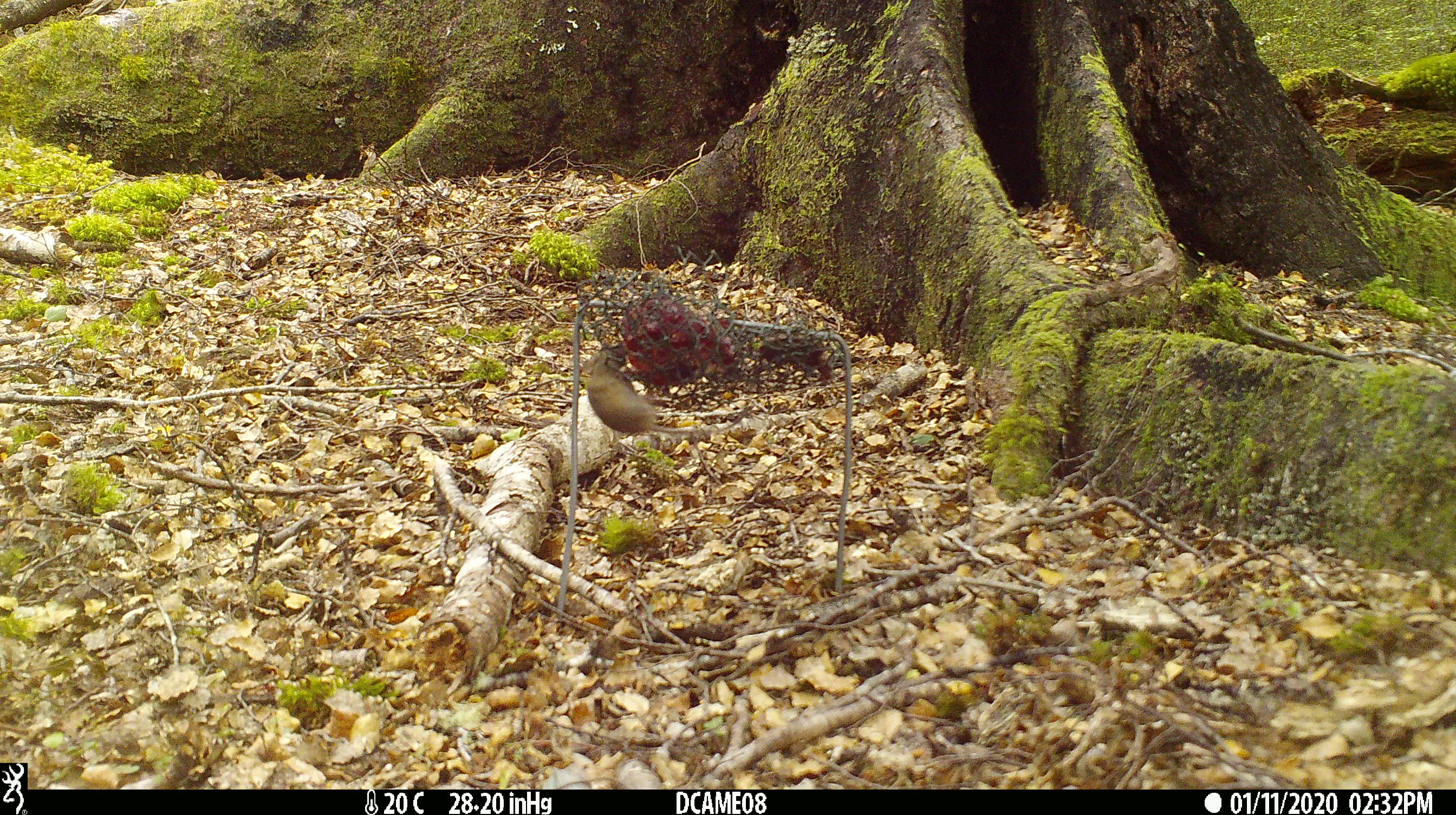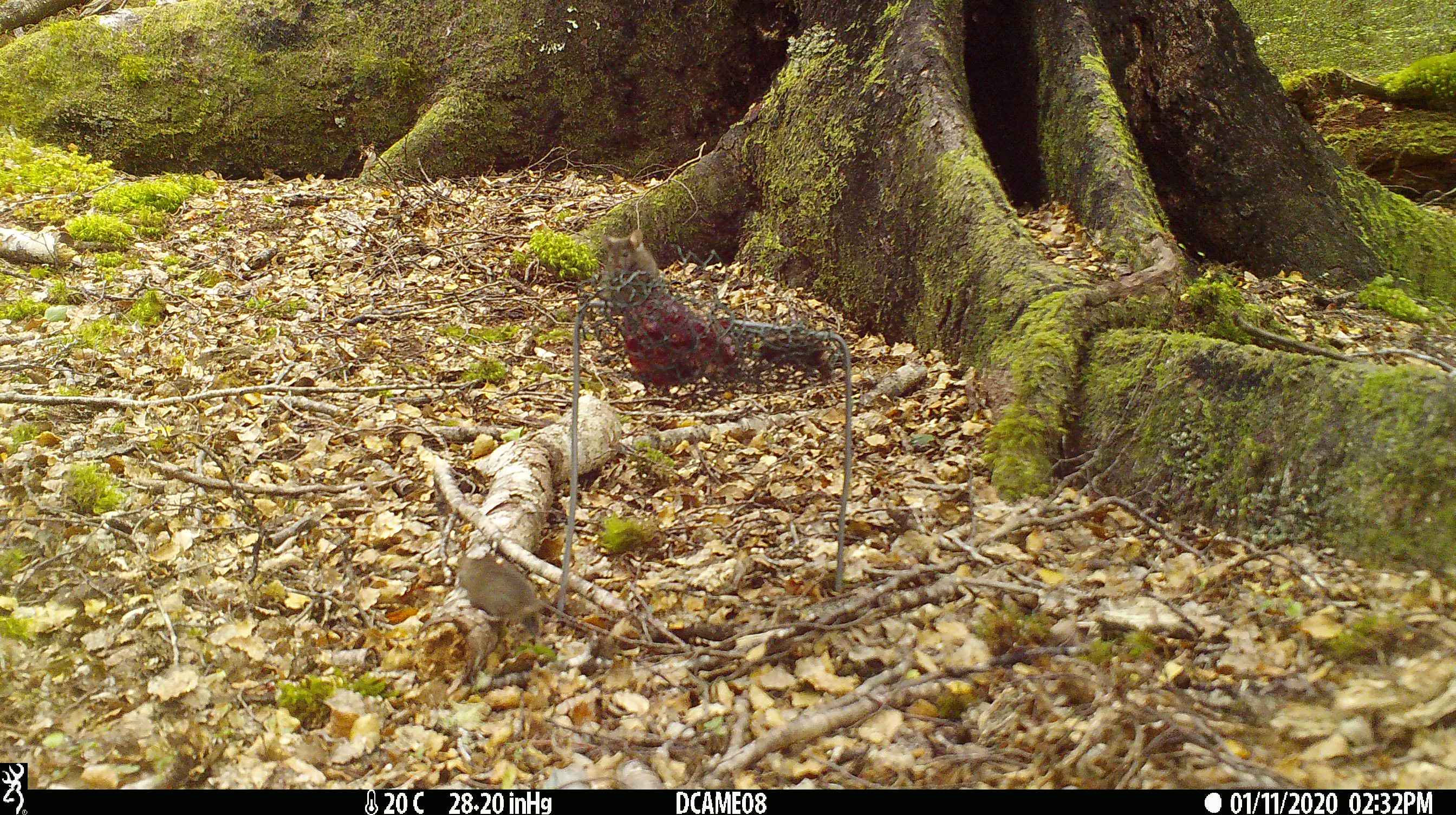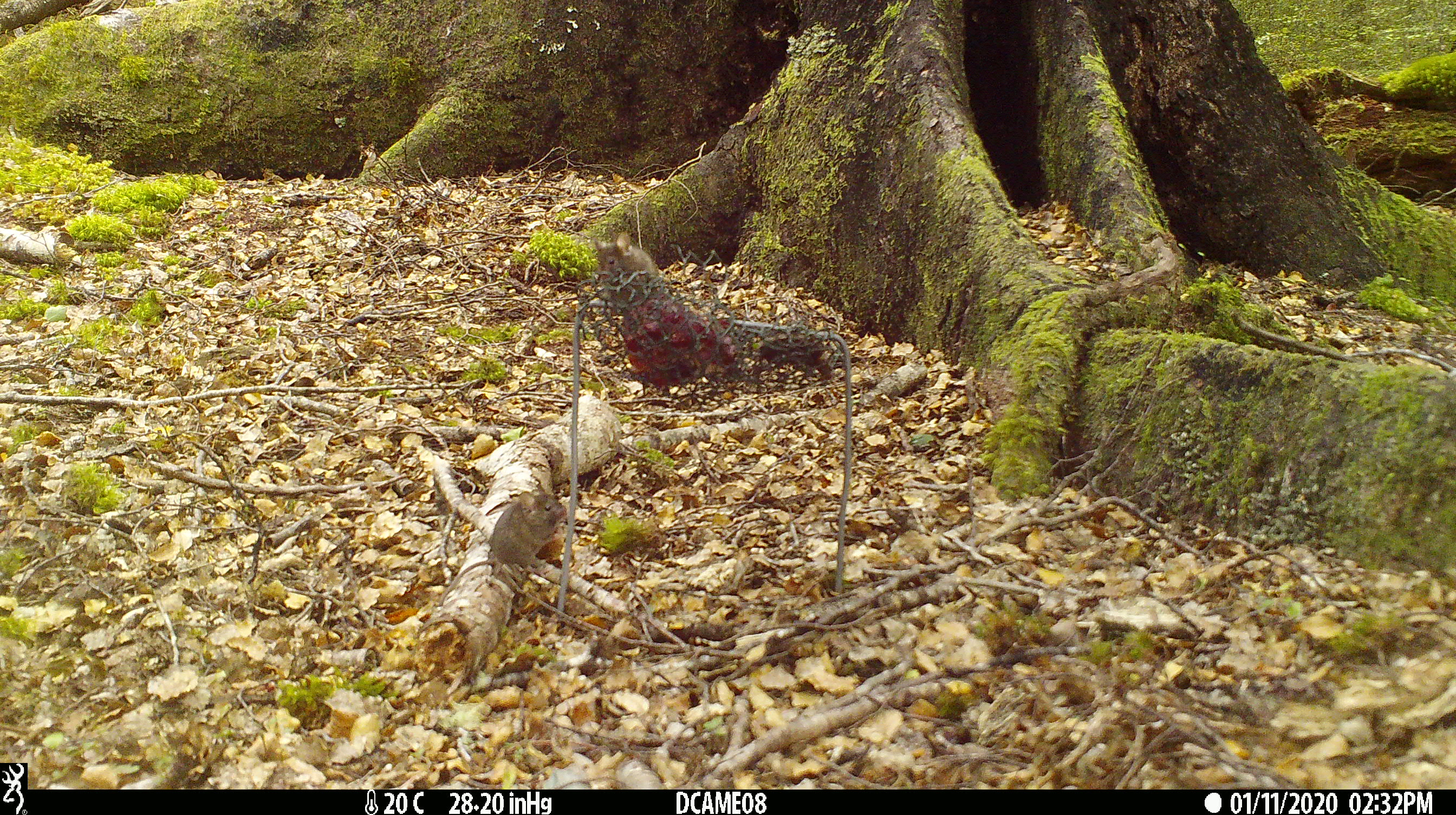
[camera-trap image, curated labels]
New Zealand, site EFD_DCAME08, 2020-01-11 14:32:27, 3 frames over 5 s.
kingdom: Animalia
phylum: Chordata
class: Mammalia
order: Rodentia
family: Muridae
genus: Mus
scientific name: Mus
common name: mouse